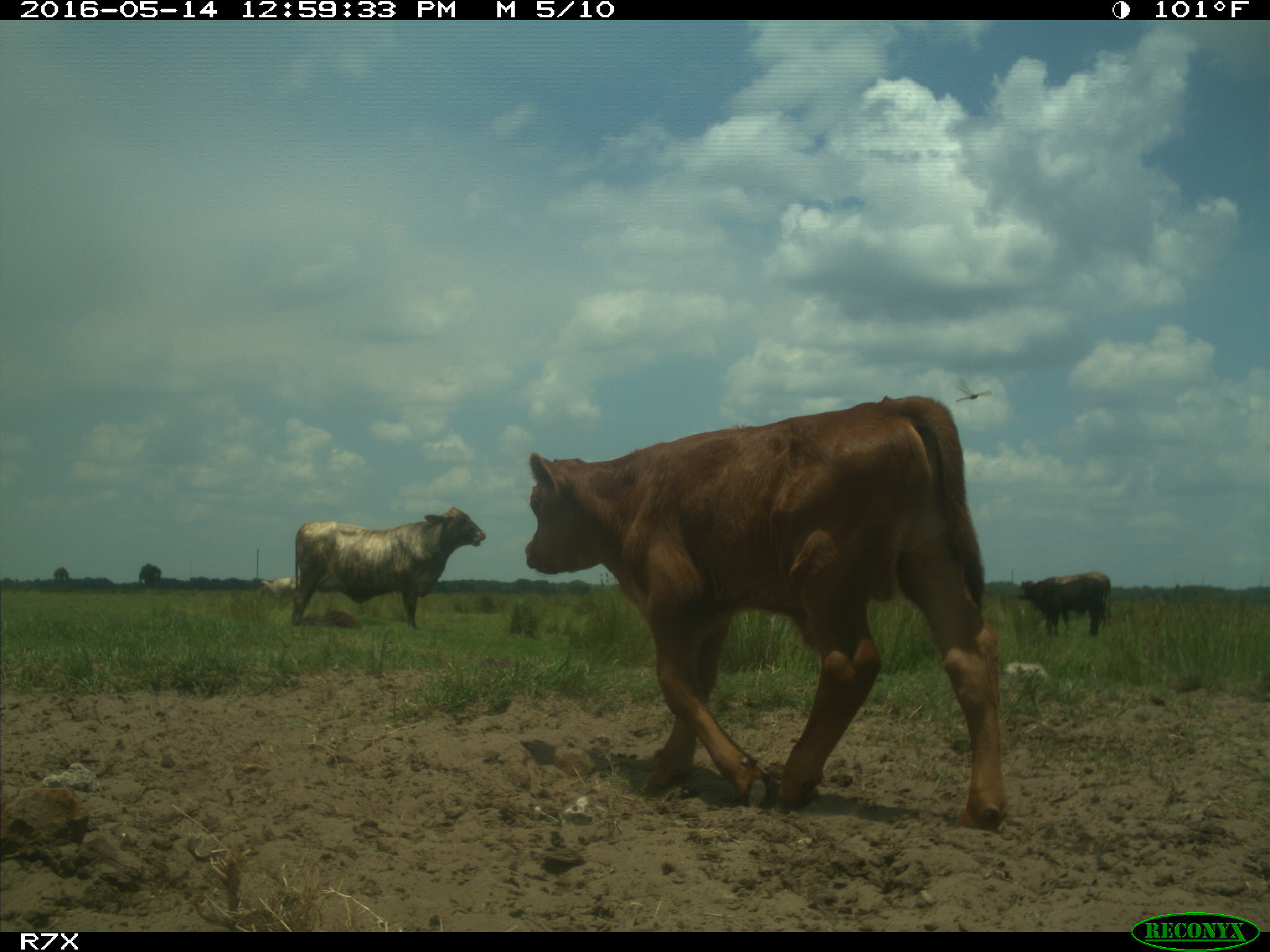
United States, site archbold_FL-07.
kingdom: Animalia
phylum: Chordata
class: Mammalia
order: Artiodactyla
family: Bovidae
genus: Bos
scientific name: Bos taurus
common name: domestic cow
Bos taurus (domestic cow).